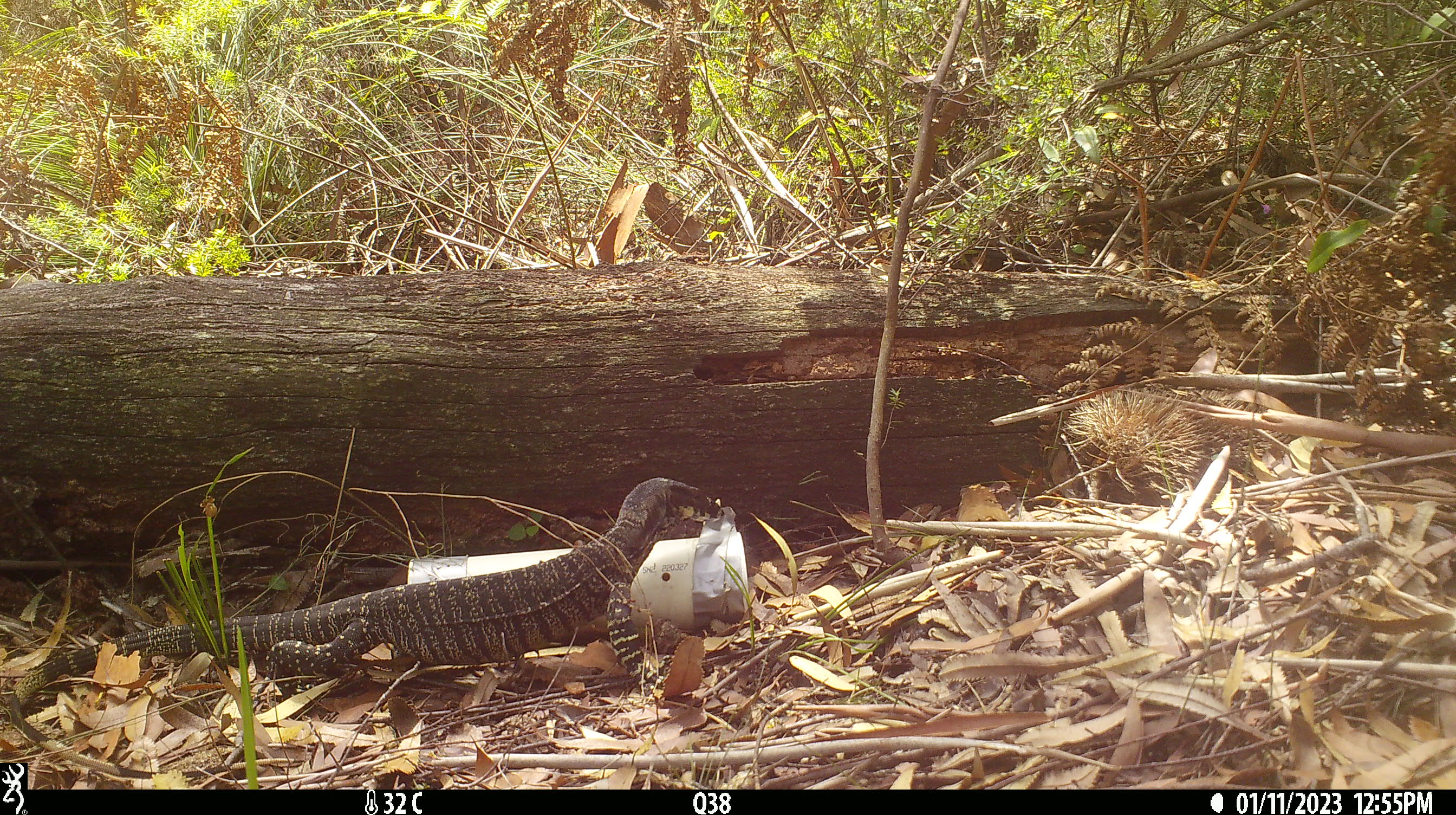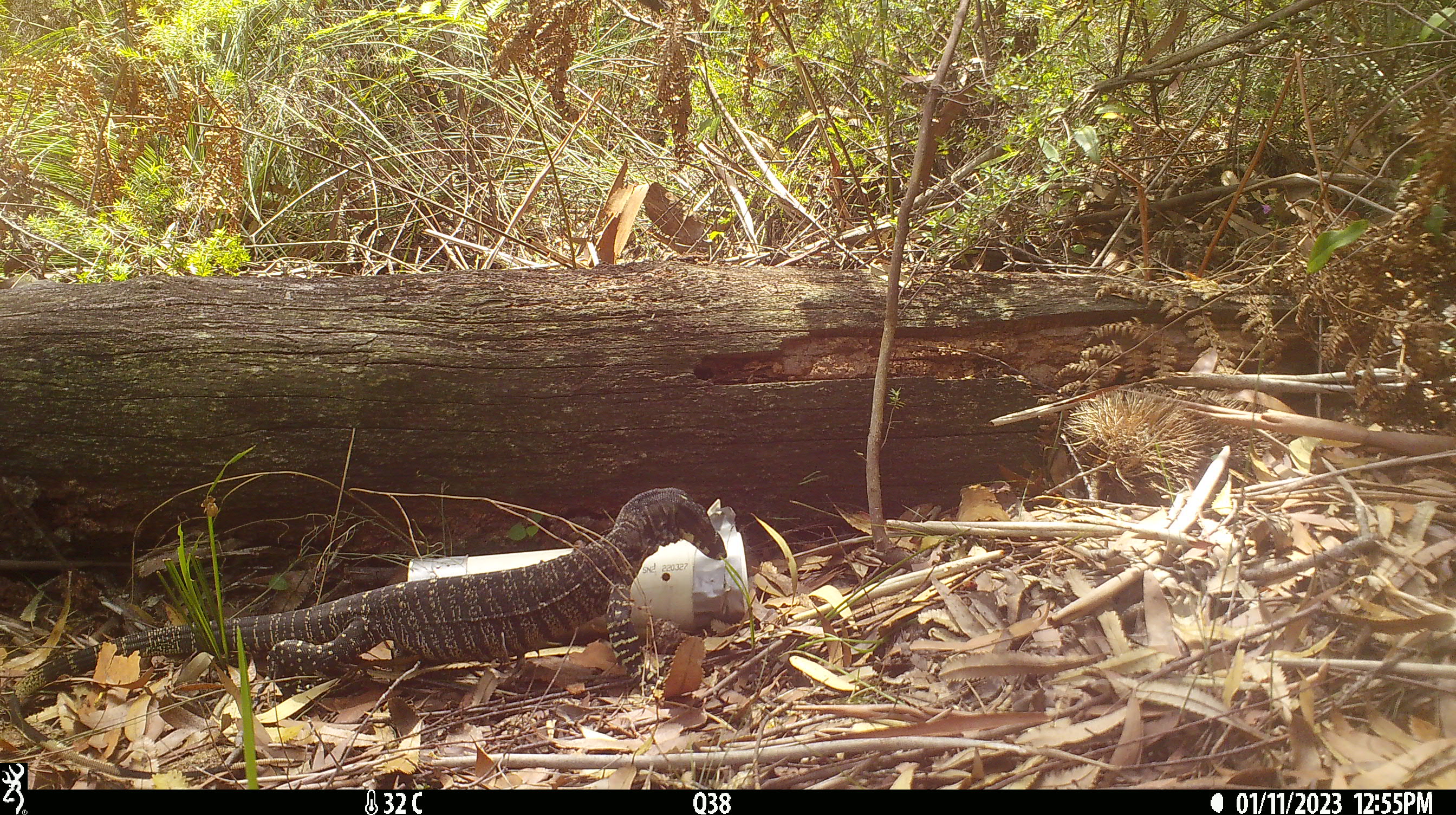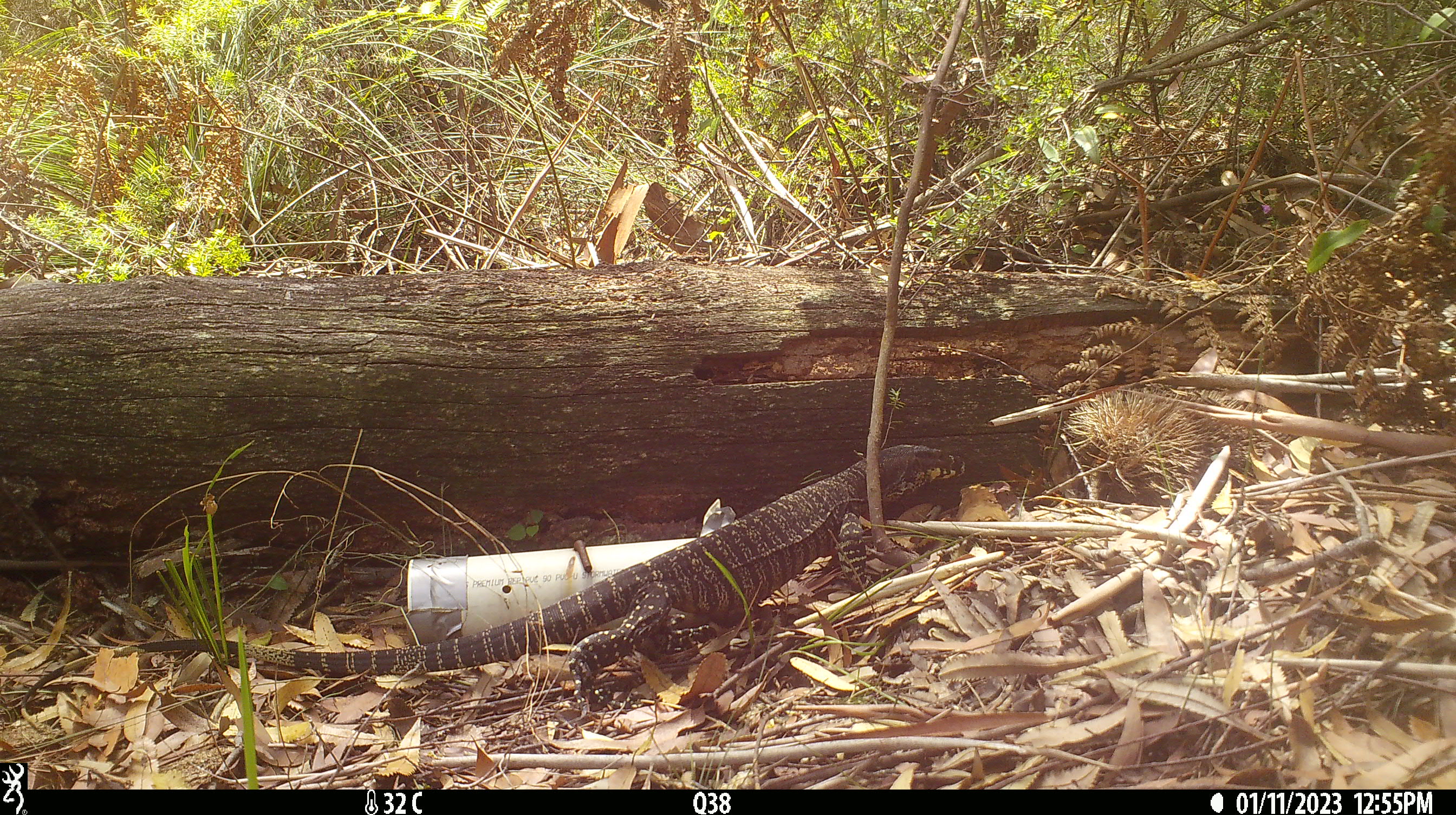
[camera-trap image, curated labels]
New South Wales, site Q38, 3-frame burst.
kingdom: Animalia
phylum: Chordata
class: Reptilia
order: Squamata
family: Varanidae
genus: Varanus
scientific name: Varanus varius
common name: lace monitor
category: goanna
Goanna (lace monitor) (Varanus varius).